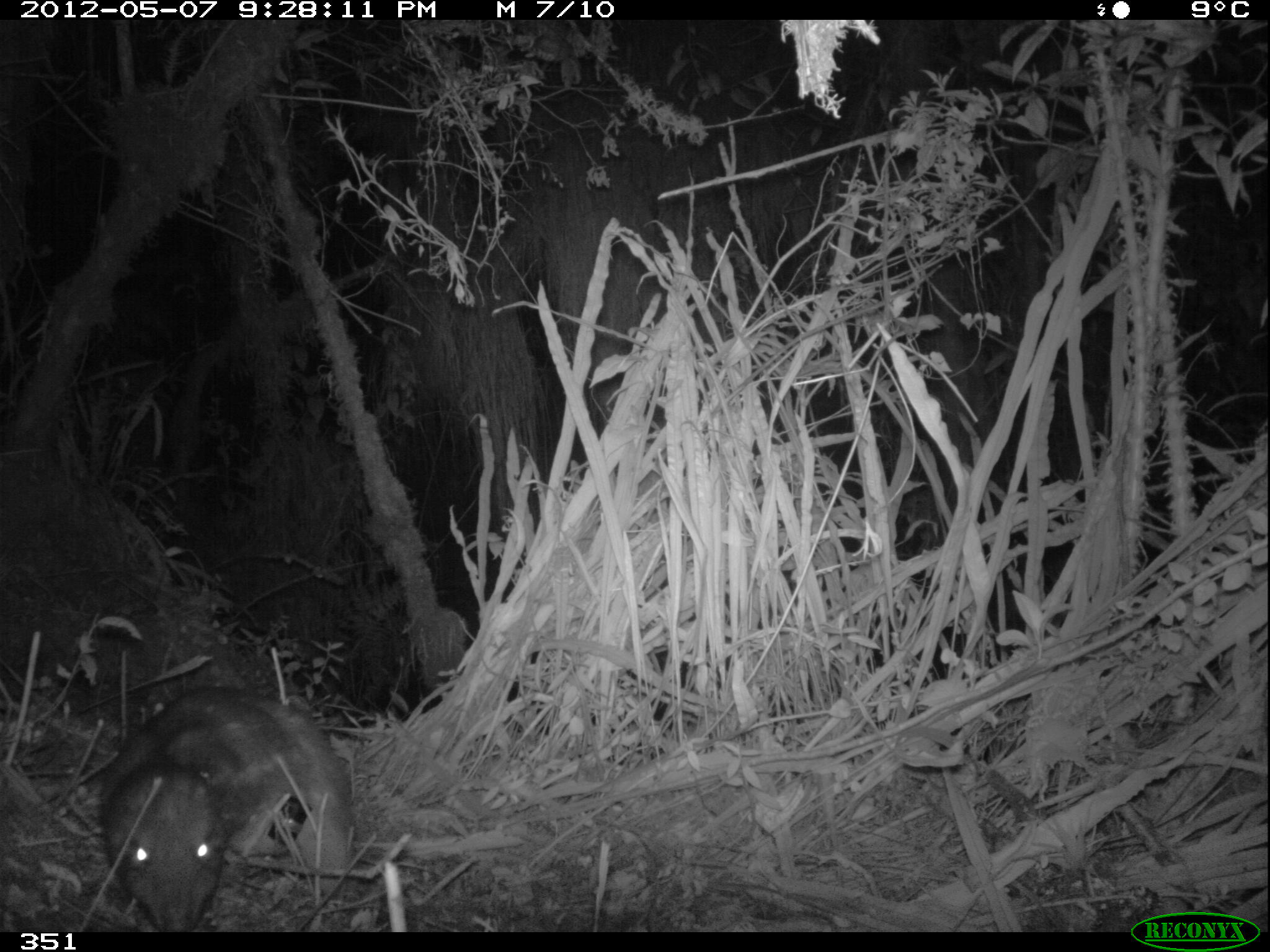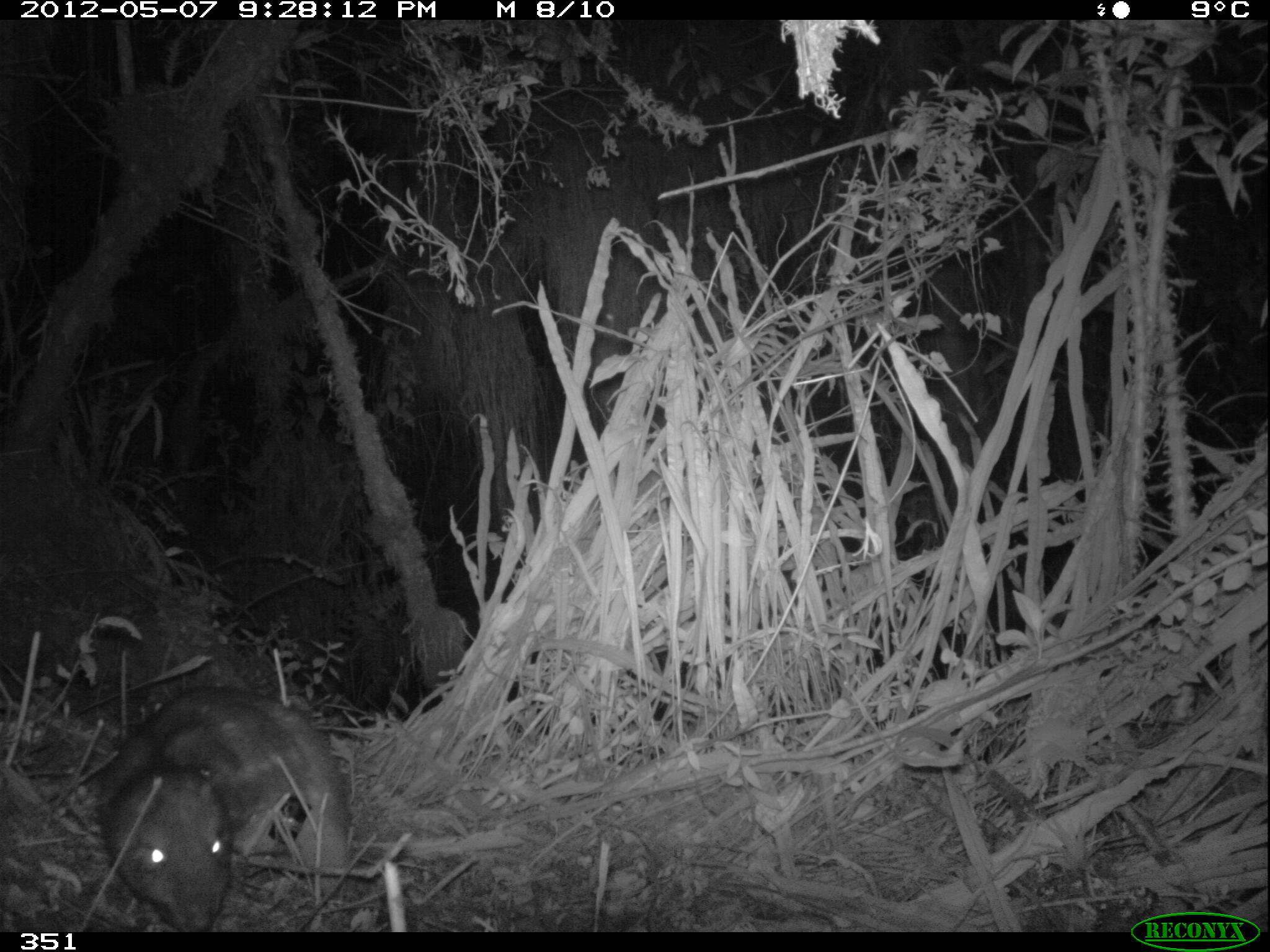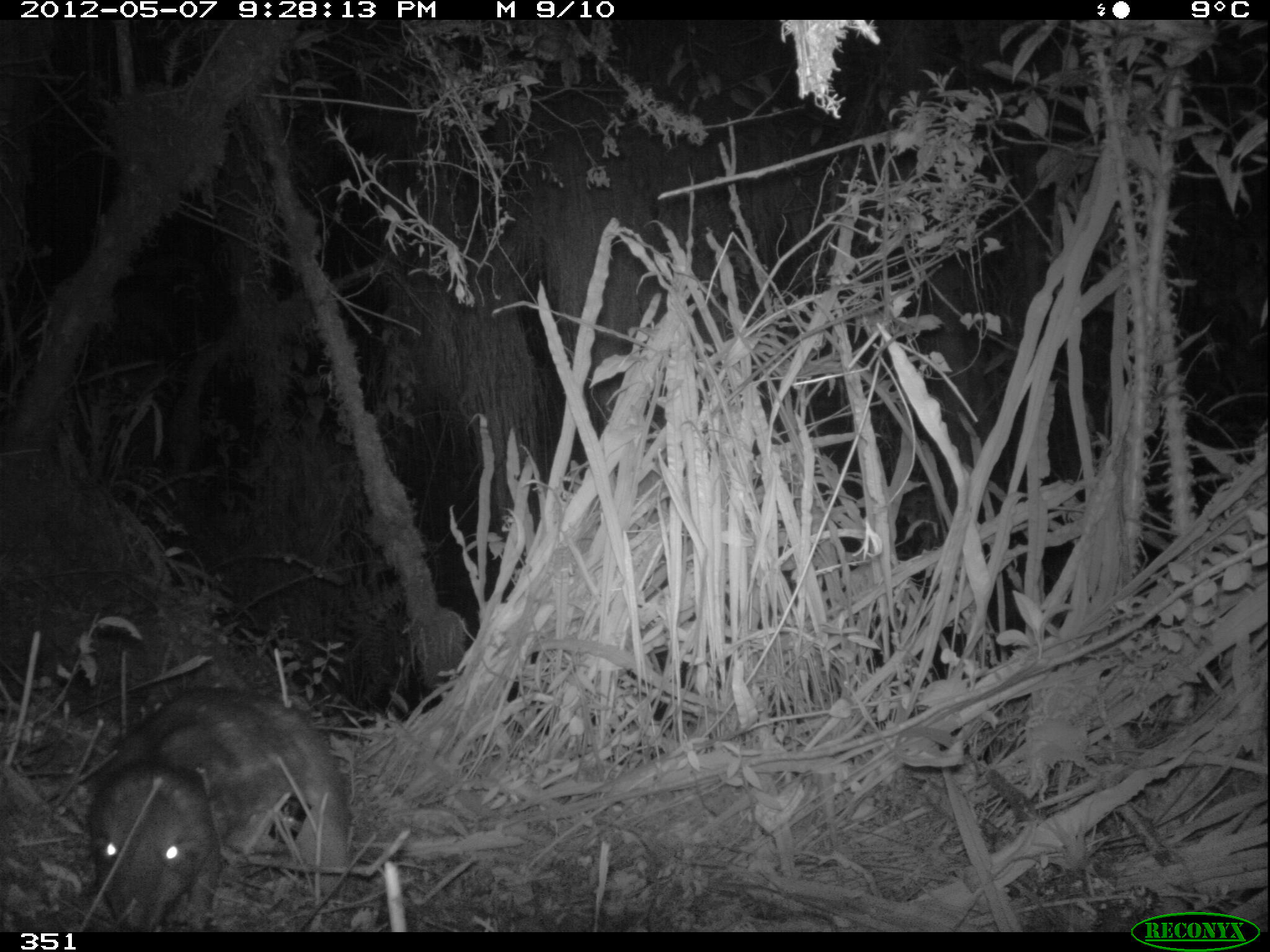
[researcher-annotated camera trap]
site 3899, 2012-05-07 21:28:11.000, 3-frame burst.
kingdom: Animalia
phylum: Chordata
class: Mammalia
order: Rodentia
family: Cuniculidae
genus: Cuniculus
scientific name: Cuniculus taczanowskii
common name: mountain paca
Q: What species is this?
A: Cuniculus taczanowskii (mountain paca).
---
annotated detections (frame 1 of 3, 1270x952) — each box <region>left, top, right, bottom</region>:
cuniculus taczanowskii: <region>98, 685, 357, 932</region>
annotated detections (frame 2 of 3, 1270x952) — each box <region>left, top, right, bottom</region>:
cuniculus taczanowskii: <region>100, 683, 356, 931</region>